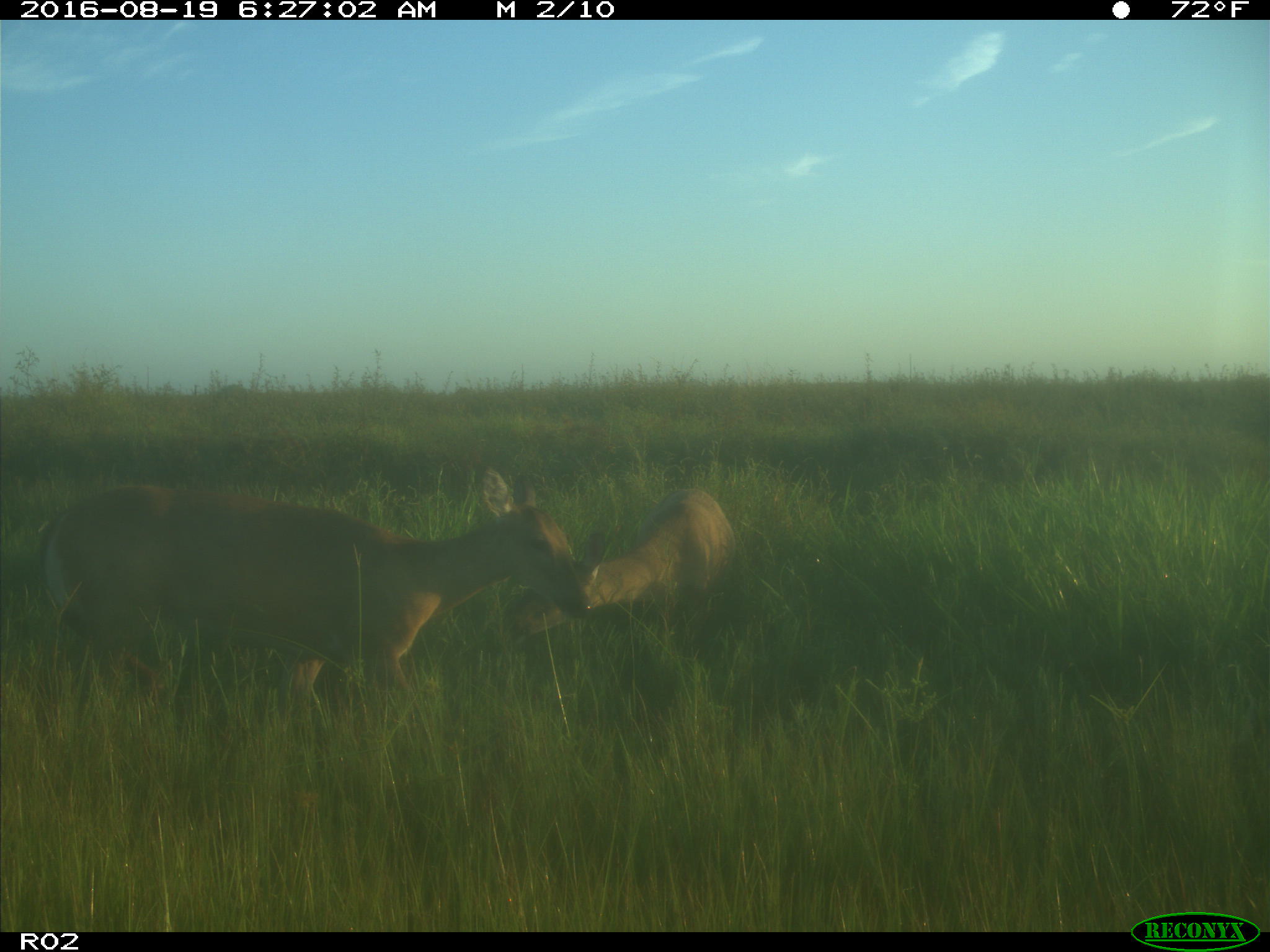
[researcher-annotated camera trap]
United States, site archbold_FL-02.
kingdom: Animalia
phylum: Chordata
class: Mammalia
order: Artiodactyla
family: Cervidae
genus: Odocoileus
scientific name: Odocoileus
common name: deer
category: unidentified deer